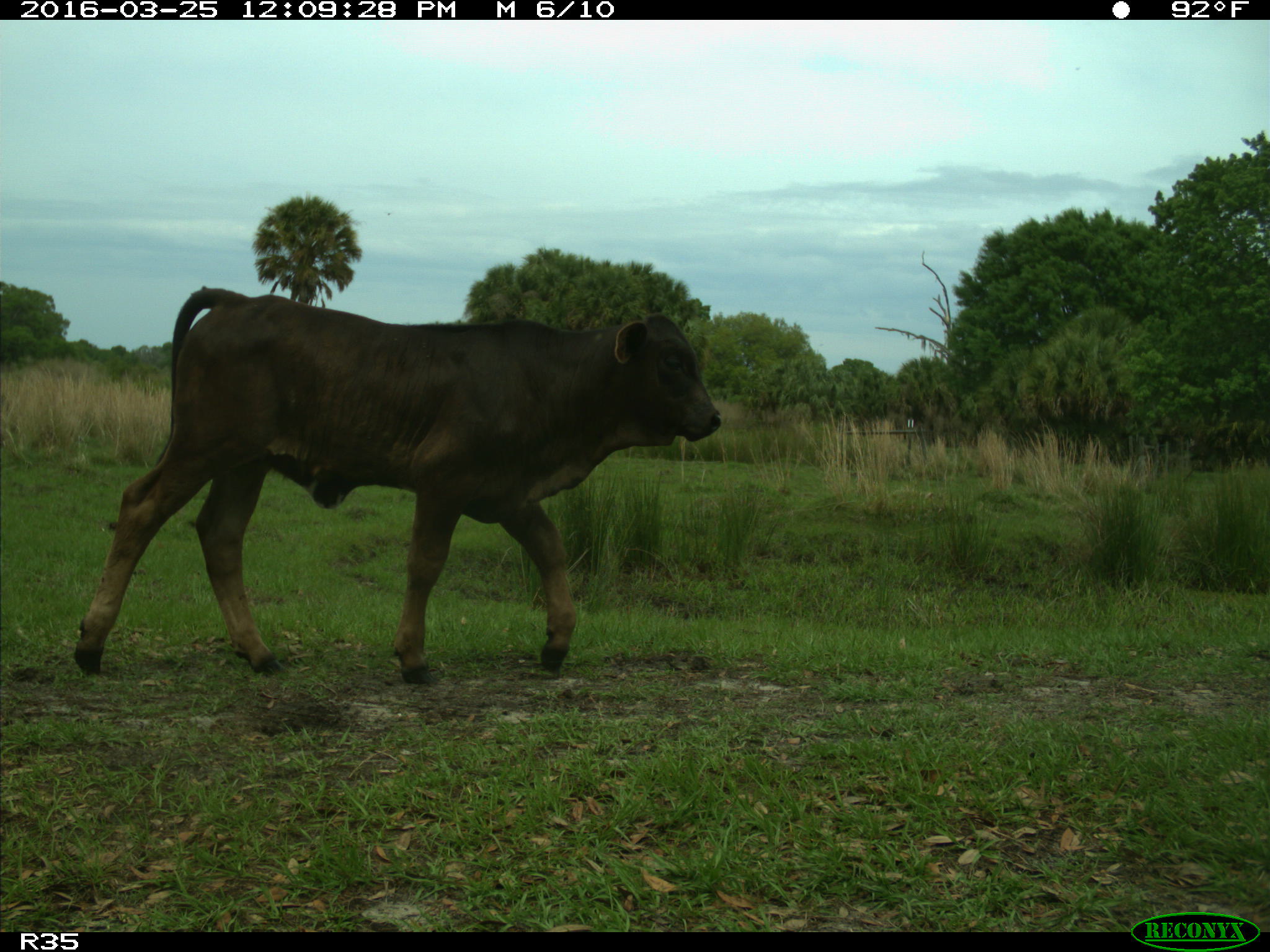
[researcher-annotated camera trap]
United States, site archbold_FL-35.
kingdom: Animalia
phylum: Chordata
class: Mammalia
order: Artiodactyla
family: Bovidae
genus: Bos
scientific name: Bos taurus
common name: domestic cow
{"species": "Bos taurus (domestic cow)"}